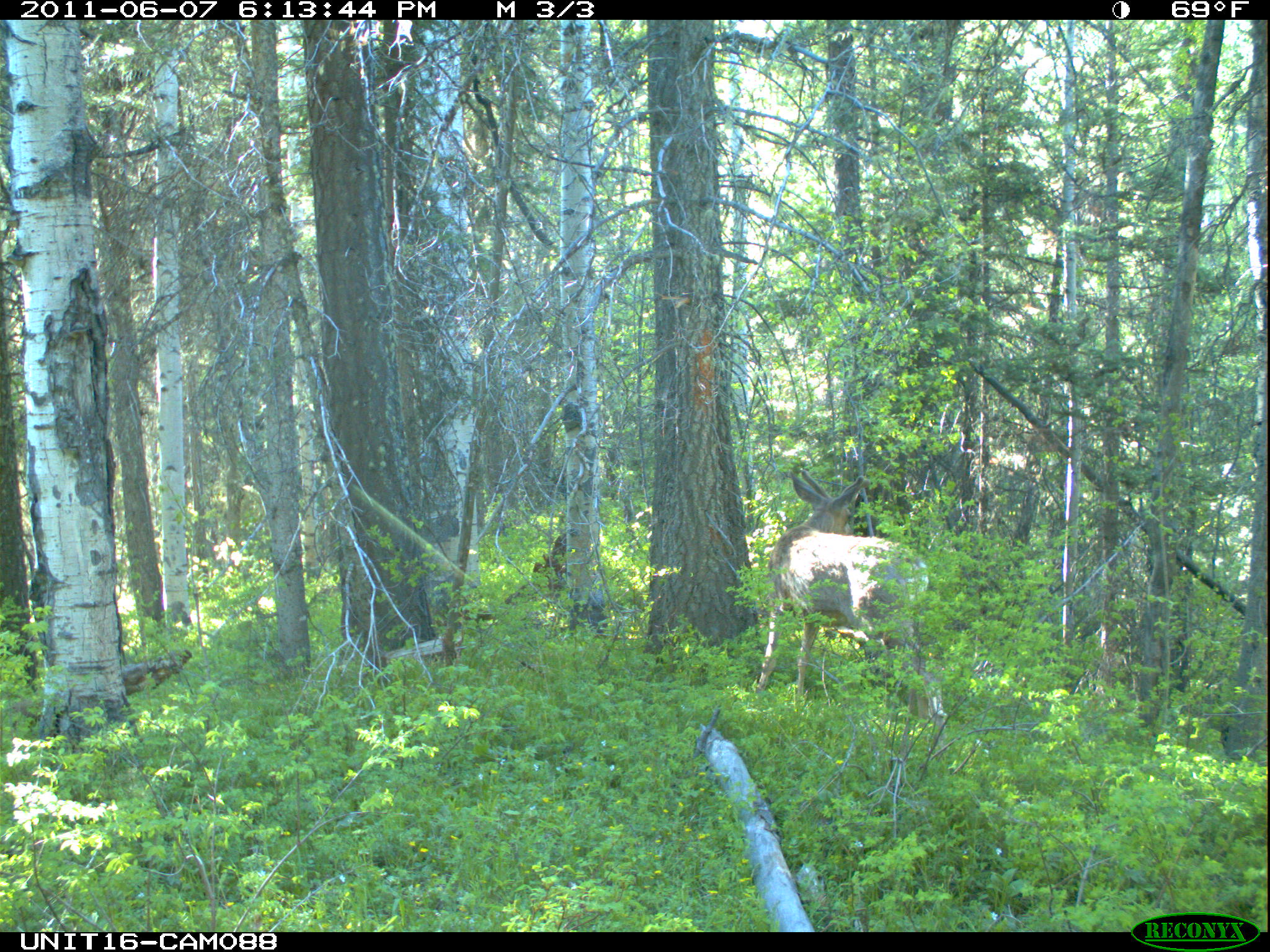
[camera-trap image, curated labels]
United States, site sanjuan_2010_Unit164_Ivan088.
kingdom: Animalia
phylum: Chordata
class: Mammalia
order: Artiodactyla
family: Cervidae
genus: Odocoileus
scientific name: Odocoileus hemionus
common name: mule deer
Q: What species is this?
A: Odocoileus hemionus (mule deer).